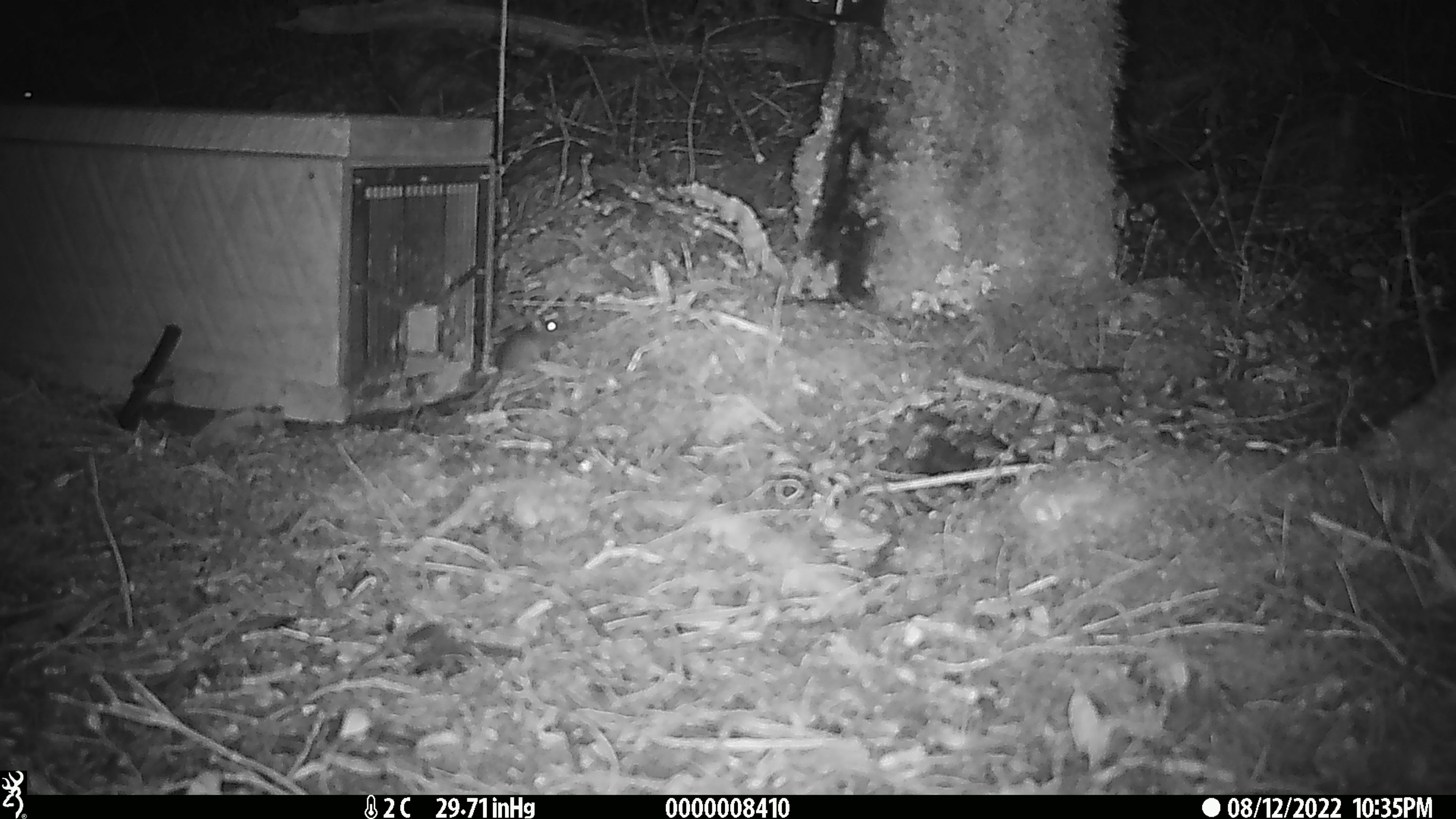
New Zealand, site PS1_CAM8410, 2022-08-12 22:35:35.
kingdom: Animalia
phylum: Chordata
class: Mammalia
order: Rodentia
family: Muridae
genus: Mus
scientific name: Mus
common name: mouse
Mouse (Mus).